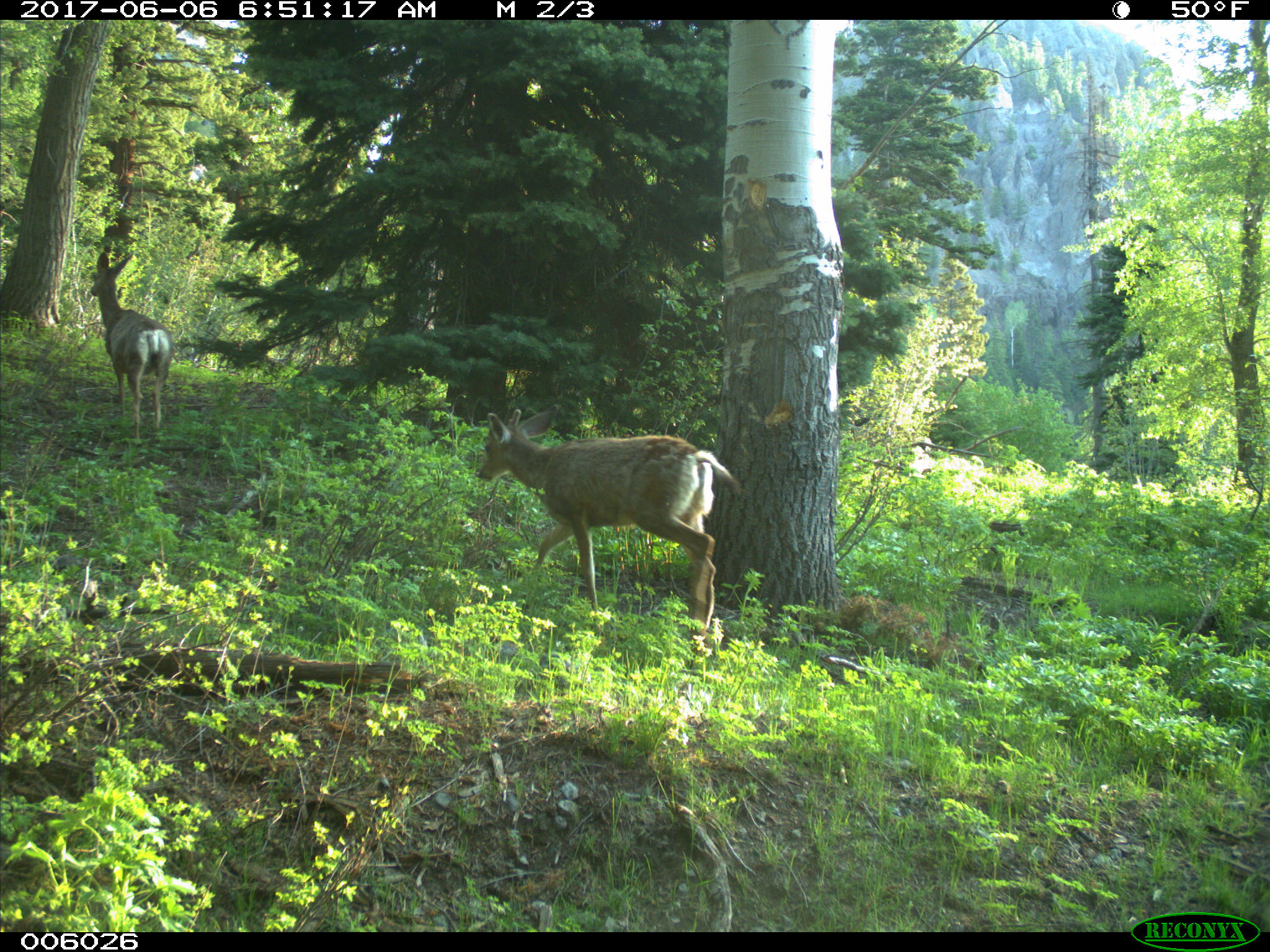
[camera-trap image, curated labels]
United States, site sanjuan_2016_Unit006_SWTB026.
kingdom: Animalia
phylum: Chordata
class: Mammalia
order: Artiodactyla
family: Cervidae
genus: Odocoileus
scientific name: Odocoileus hemionus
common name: mule deer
Odocoileus hemionus (mule deer).